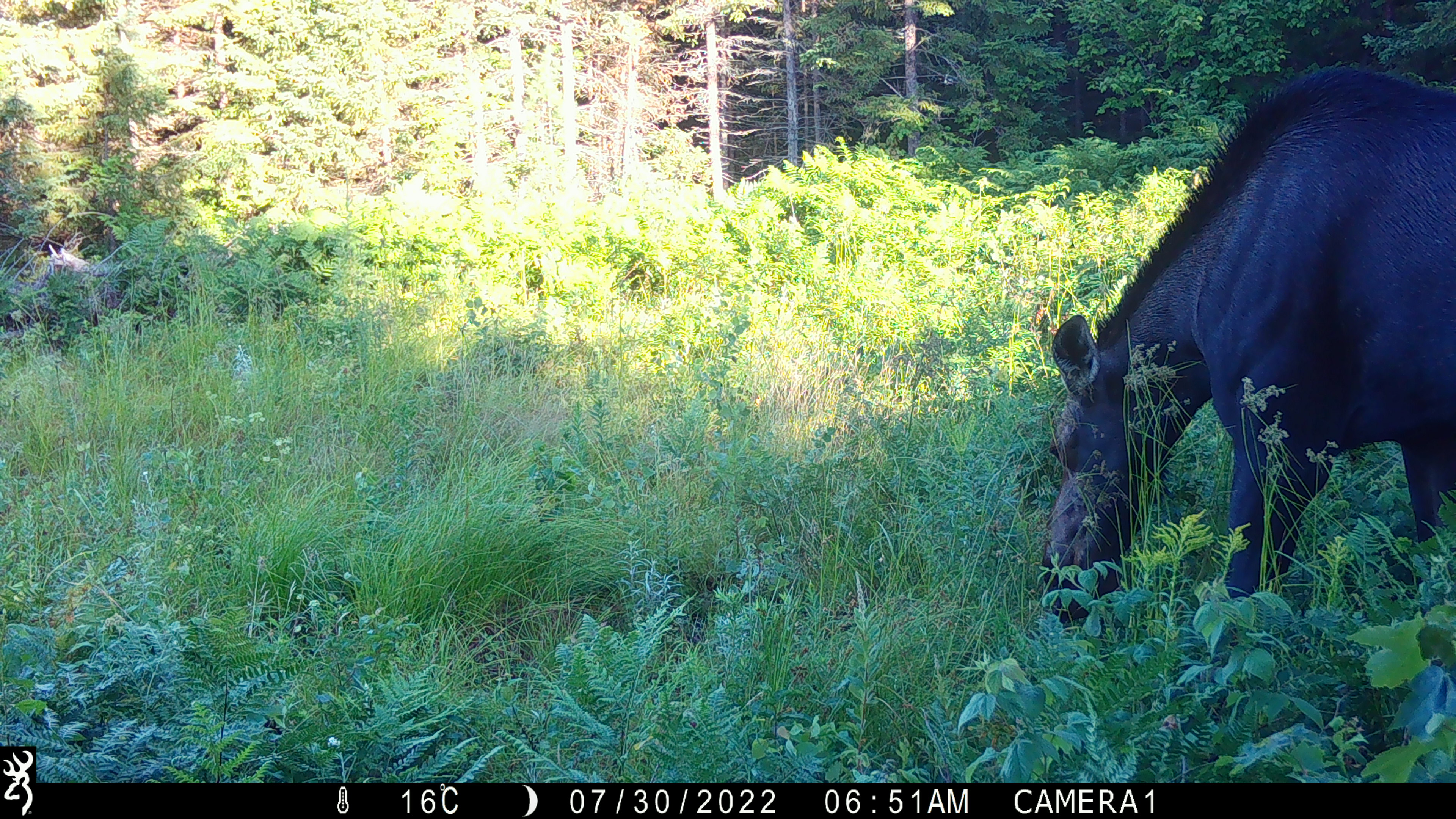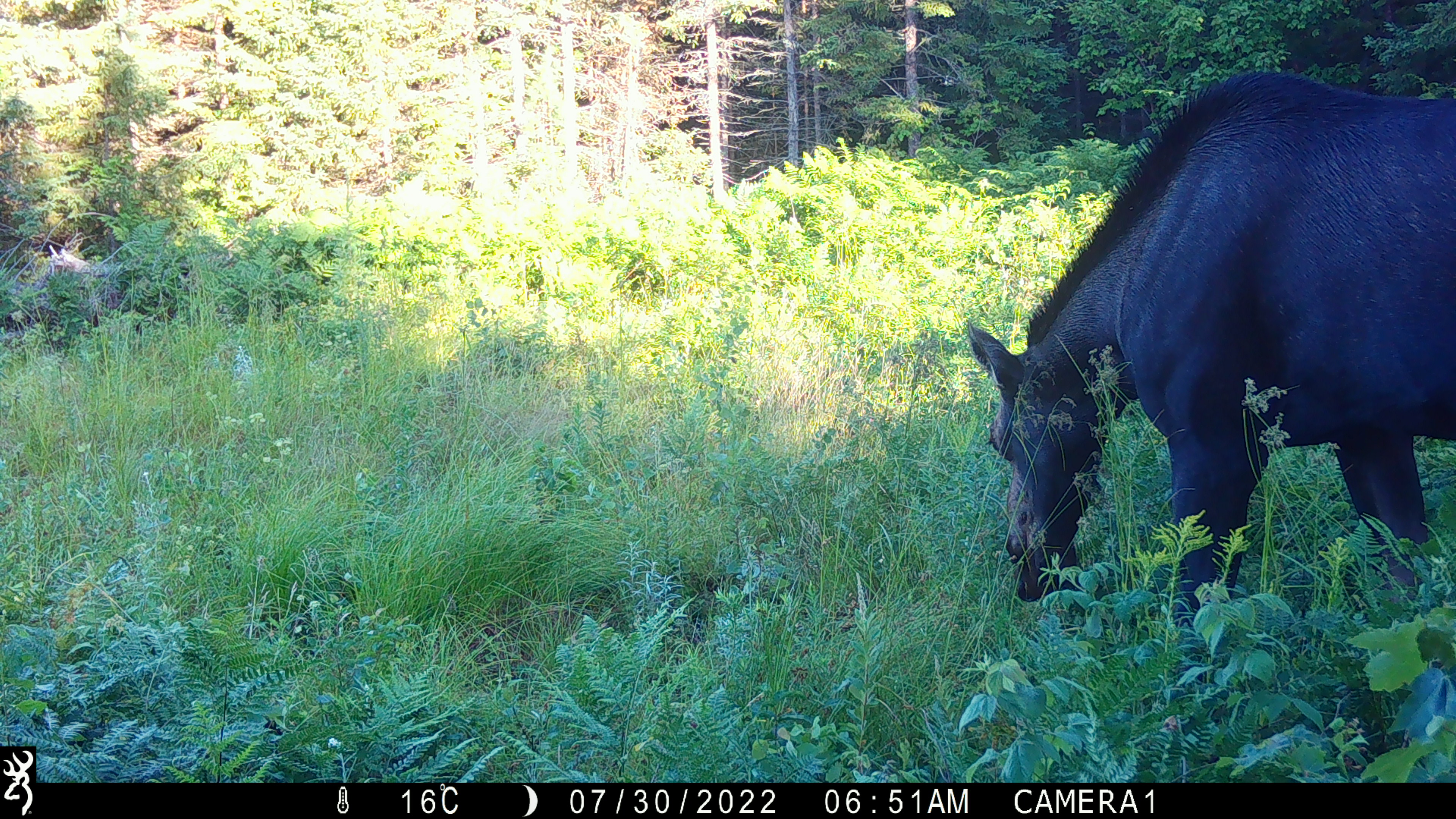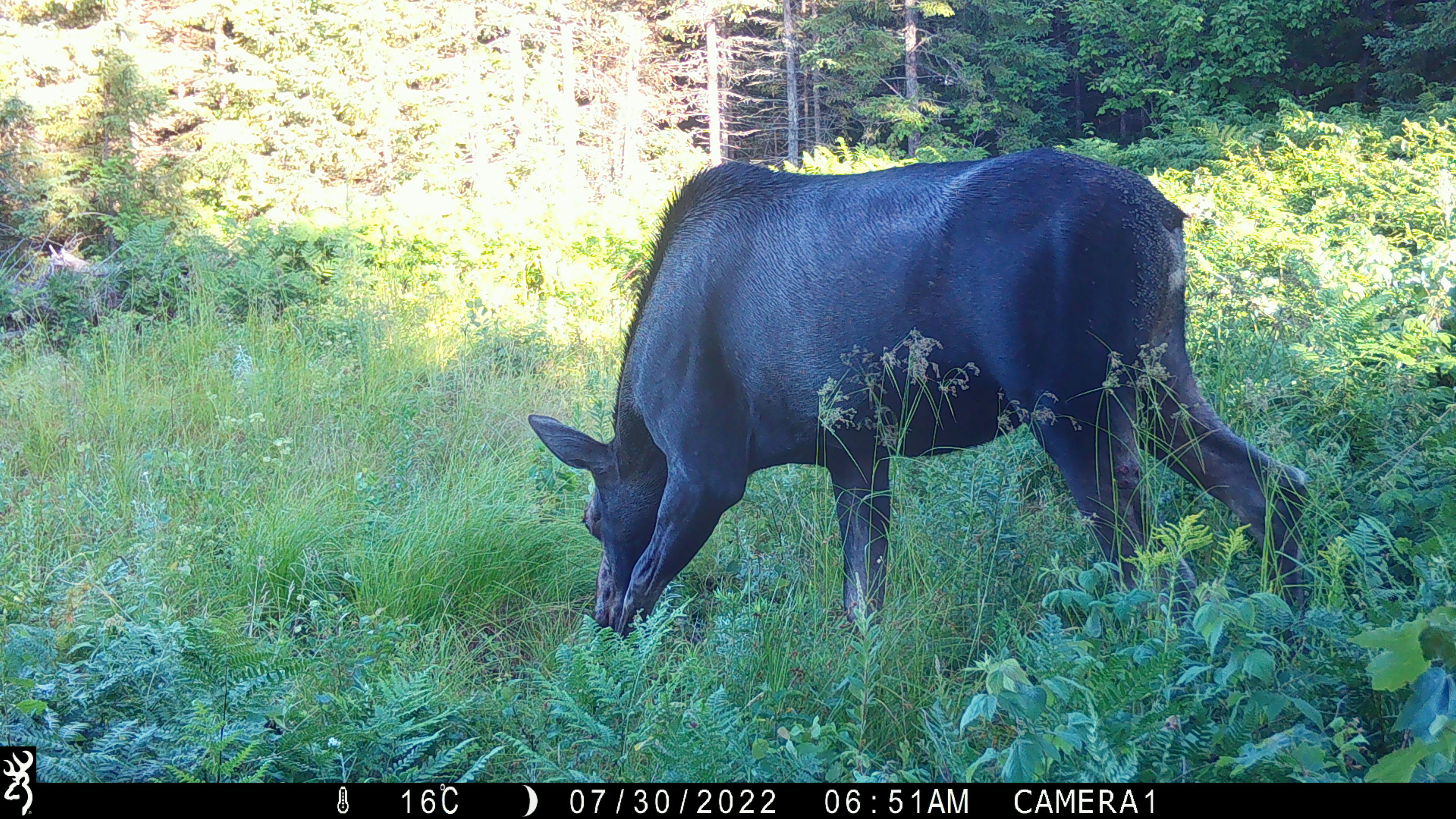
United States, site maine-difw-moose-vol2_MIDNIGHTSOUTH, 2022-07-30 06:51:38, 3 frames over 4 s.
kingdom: Animalia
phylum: Chordata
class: Mammalia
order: Artiodactyla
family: Cervidae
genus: Alces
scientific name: Alces alces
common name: moose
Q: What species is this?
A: Moose (Alces alces).